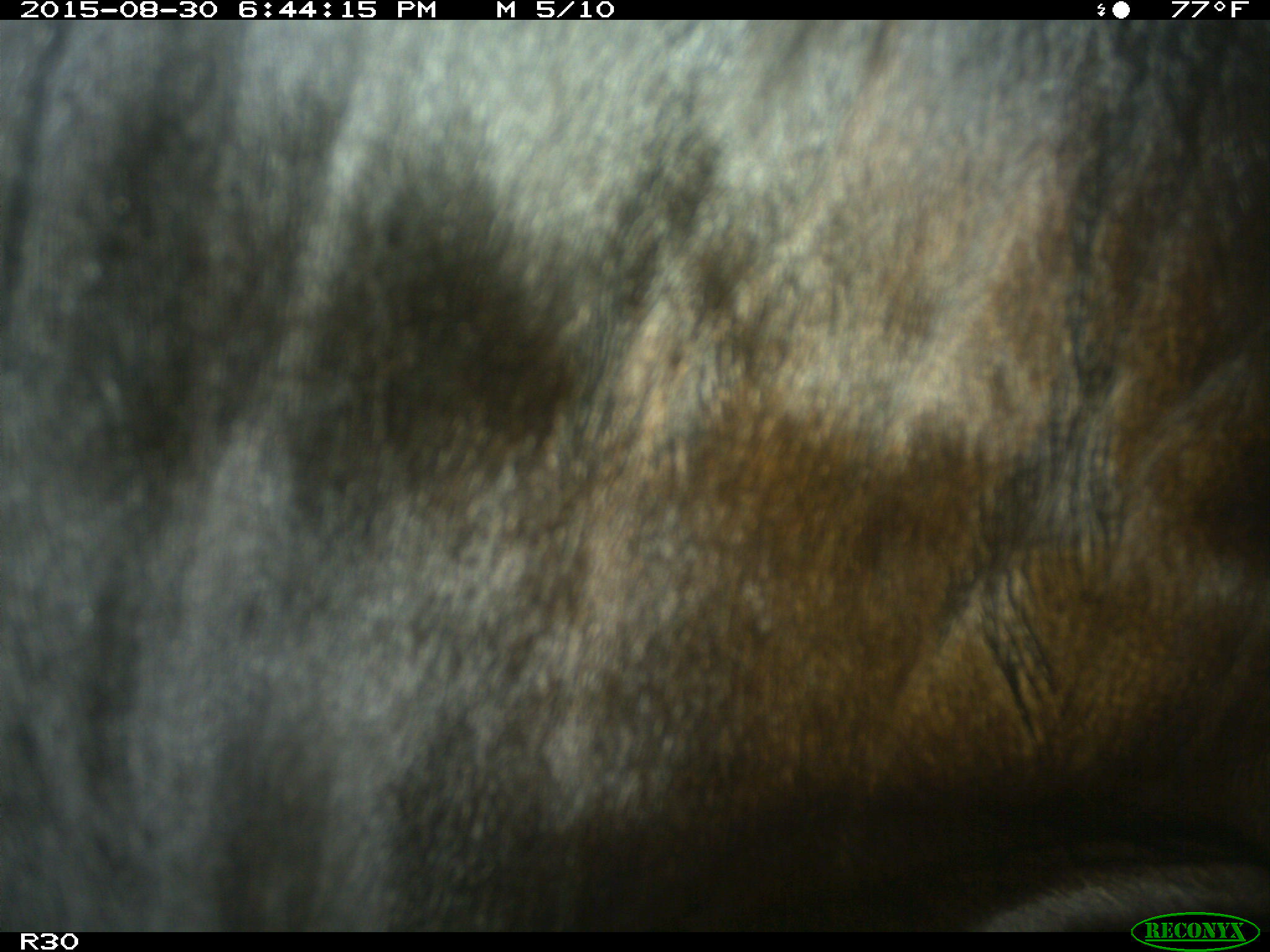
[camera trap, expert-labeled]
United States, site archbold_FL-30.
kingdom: Animalia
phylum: Chordata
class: Mammalia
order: Artiodactyla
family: Bovidae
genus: Bos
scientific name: Bos taurus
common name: domestic cow